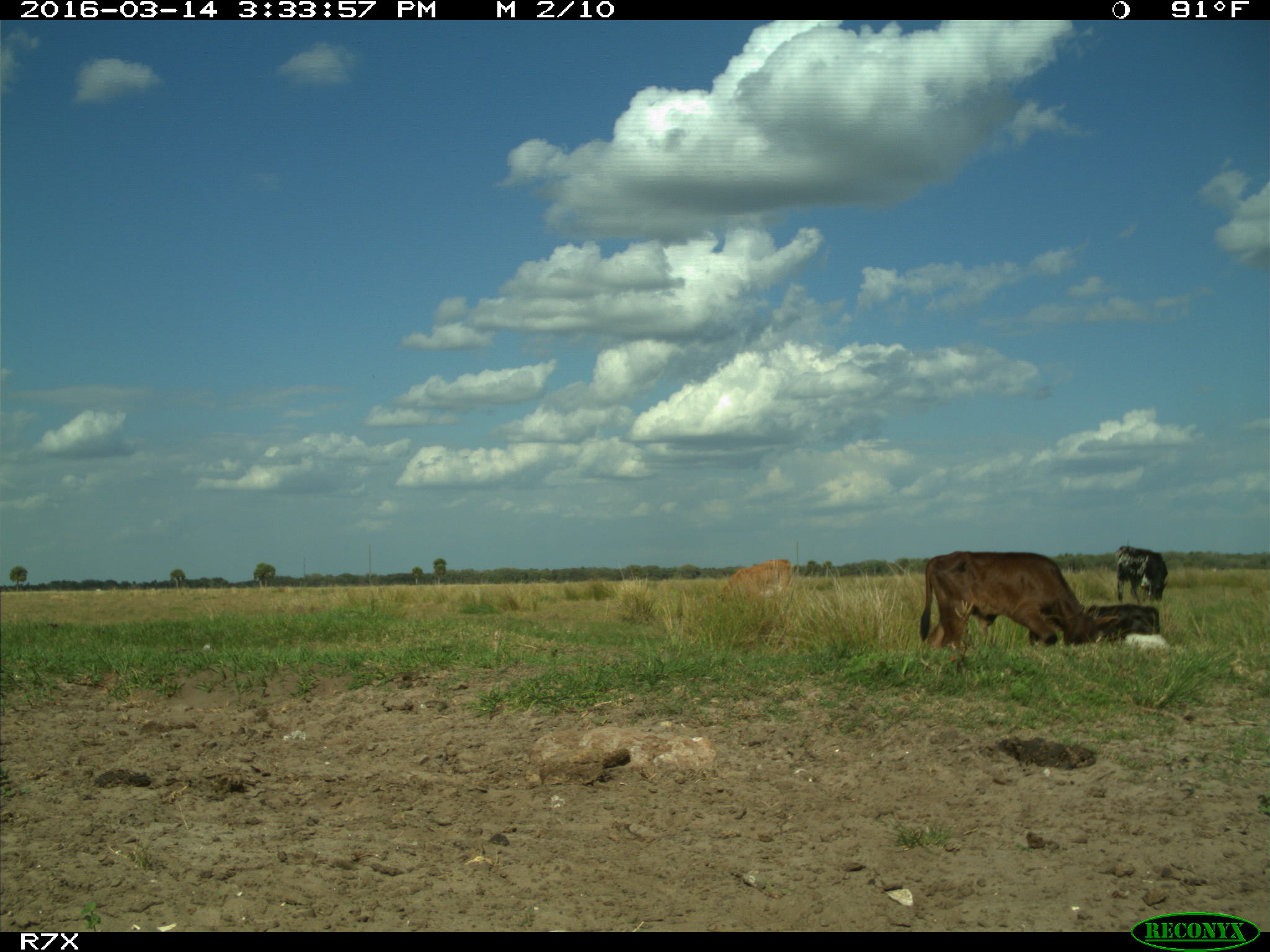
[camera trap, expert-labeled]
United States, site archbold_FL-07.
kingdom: Animalia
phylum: Chordata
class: Mammalia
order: Artiodactyla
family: Bovidae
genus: Bos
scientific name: Bos taurus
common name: domestic cow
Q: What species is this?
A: Bos taurus (domestic cow).